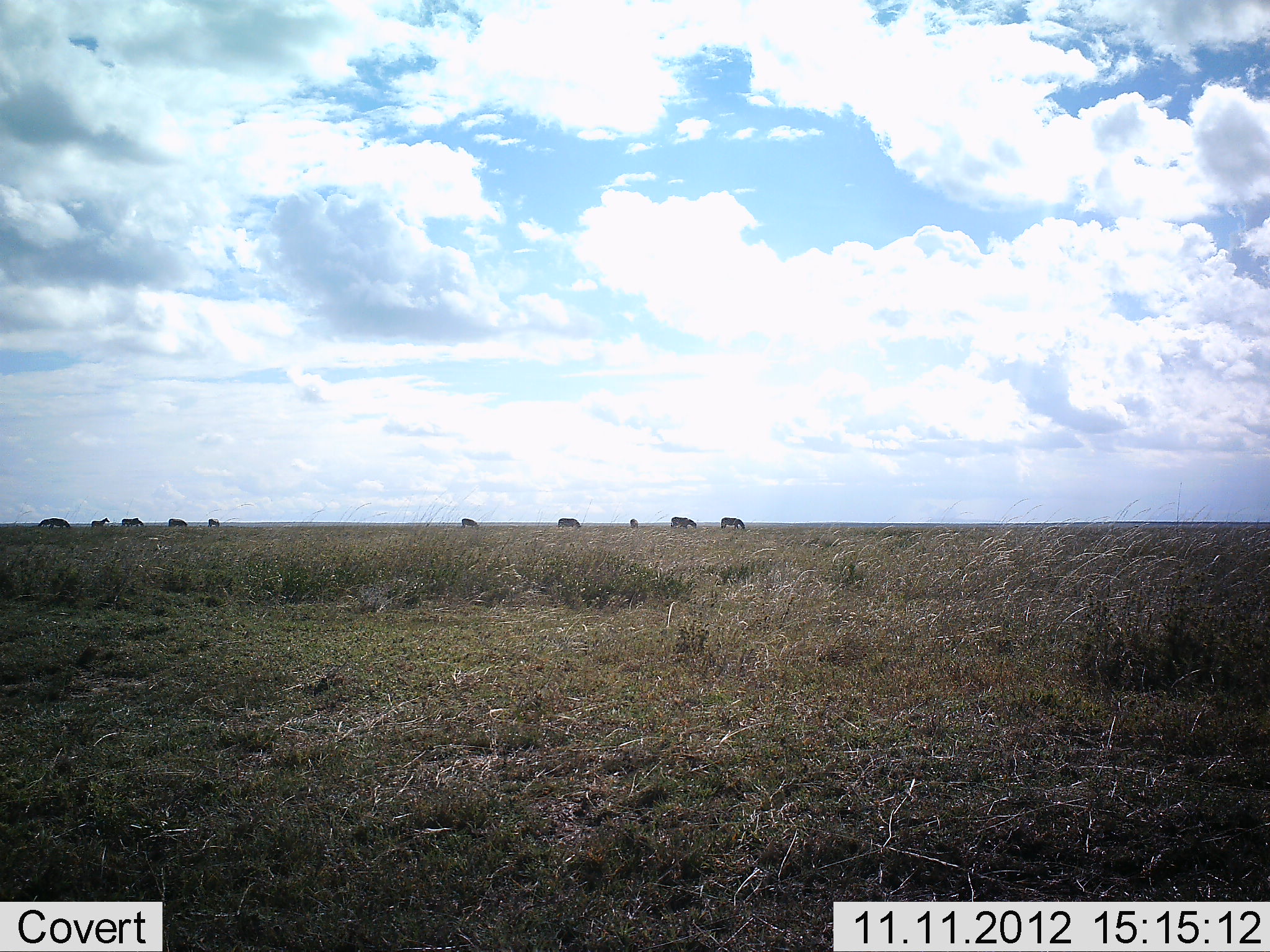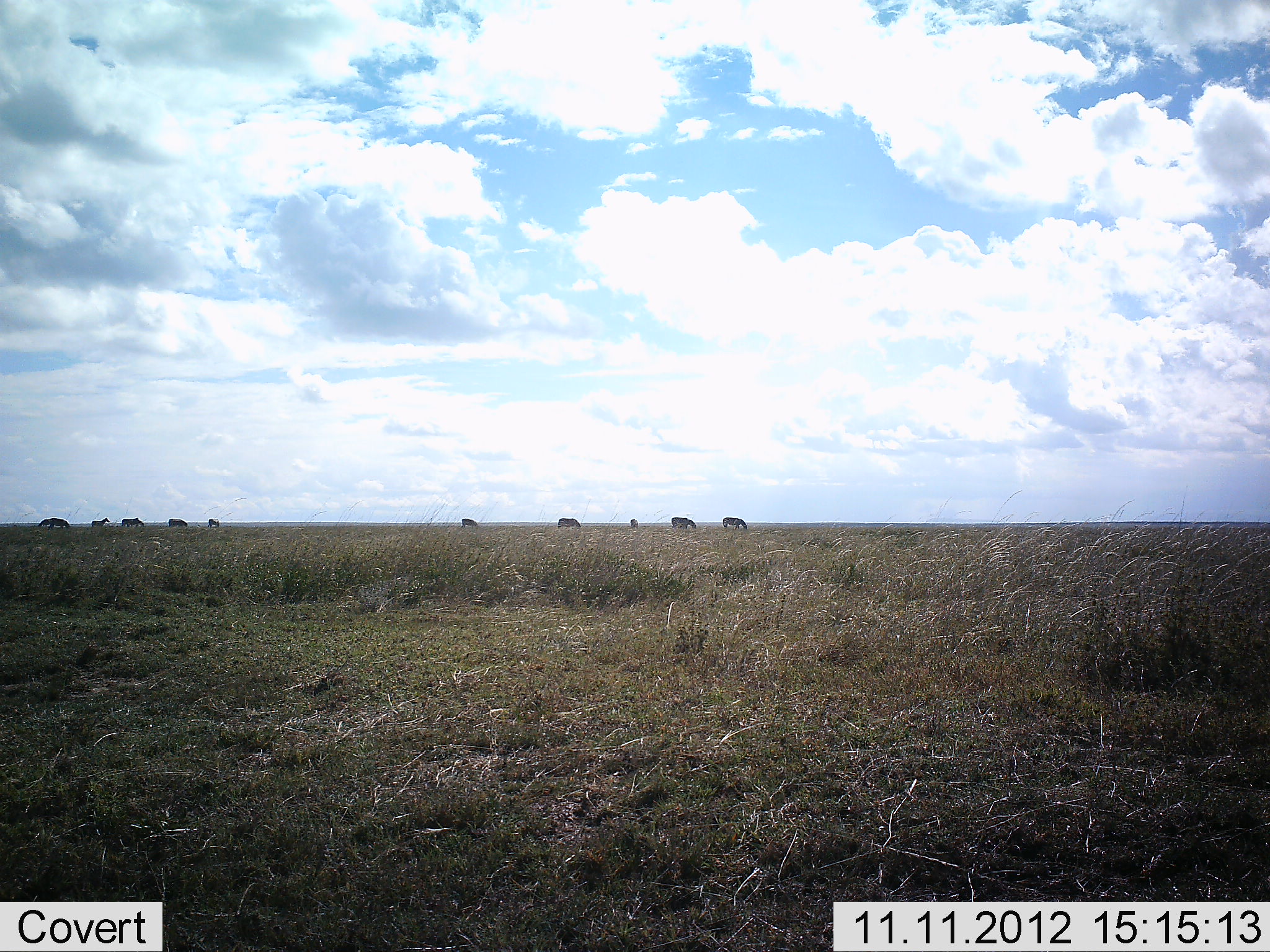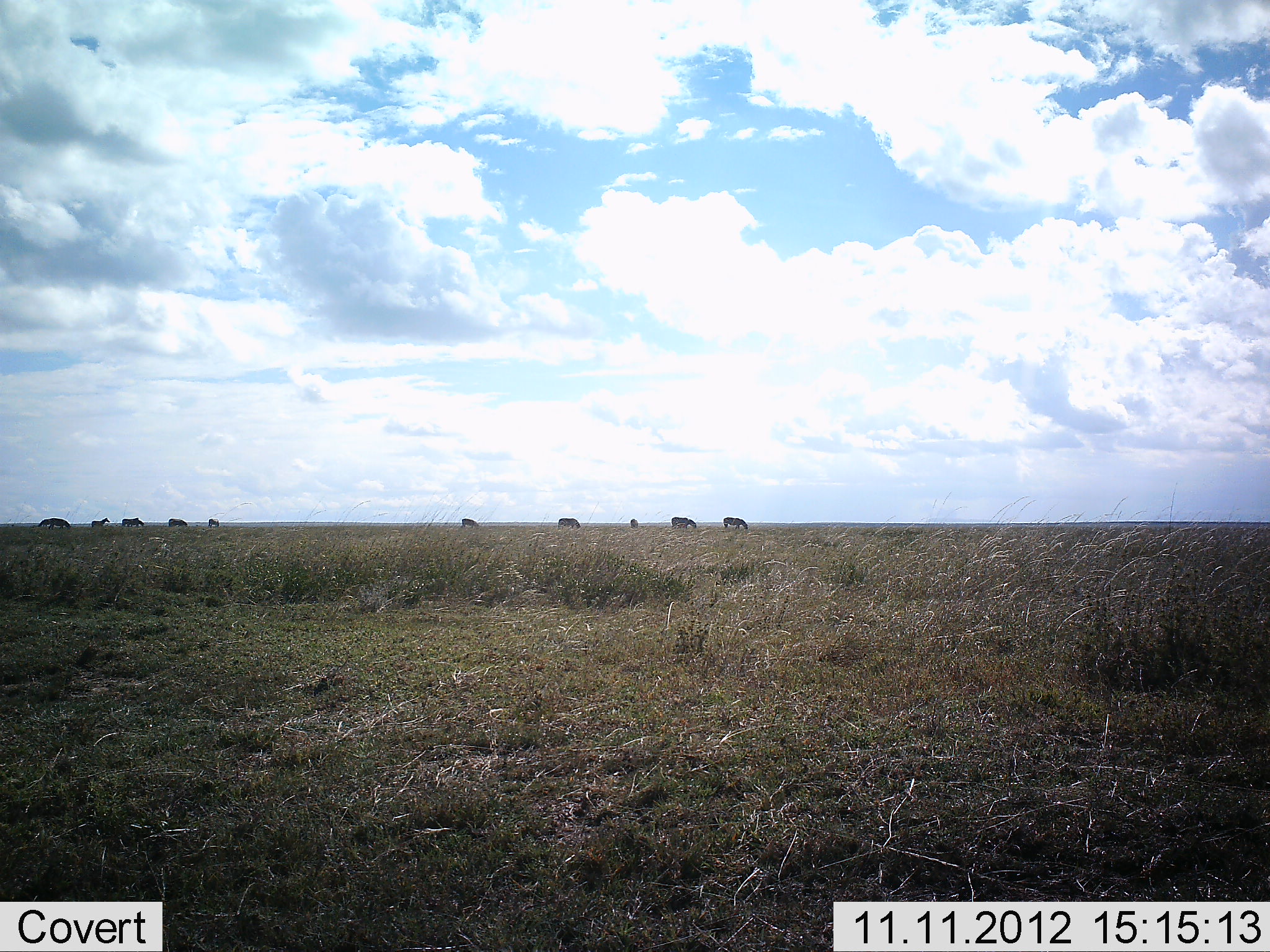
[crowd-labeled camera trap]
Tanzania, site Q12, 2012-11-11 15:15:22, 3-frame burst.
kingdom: Animalia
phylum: Chordata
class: Mammalia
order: Perissodactyla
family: Equidae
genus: Equus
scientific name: Equus quagga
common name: plains zebra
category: zebra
Zebra (plains zebra) (Equus quagga), count 10. Behavior (volunteer vote fractions): standing 67%, resting 0%, moving 22%, interacting 0%. Young present (vote fraction): 11%. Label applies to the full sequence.